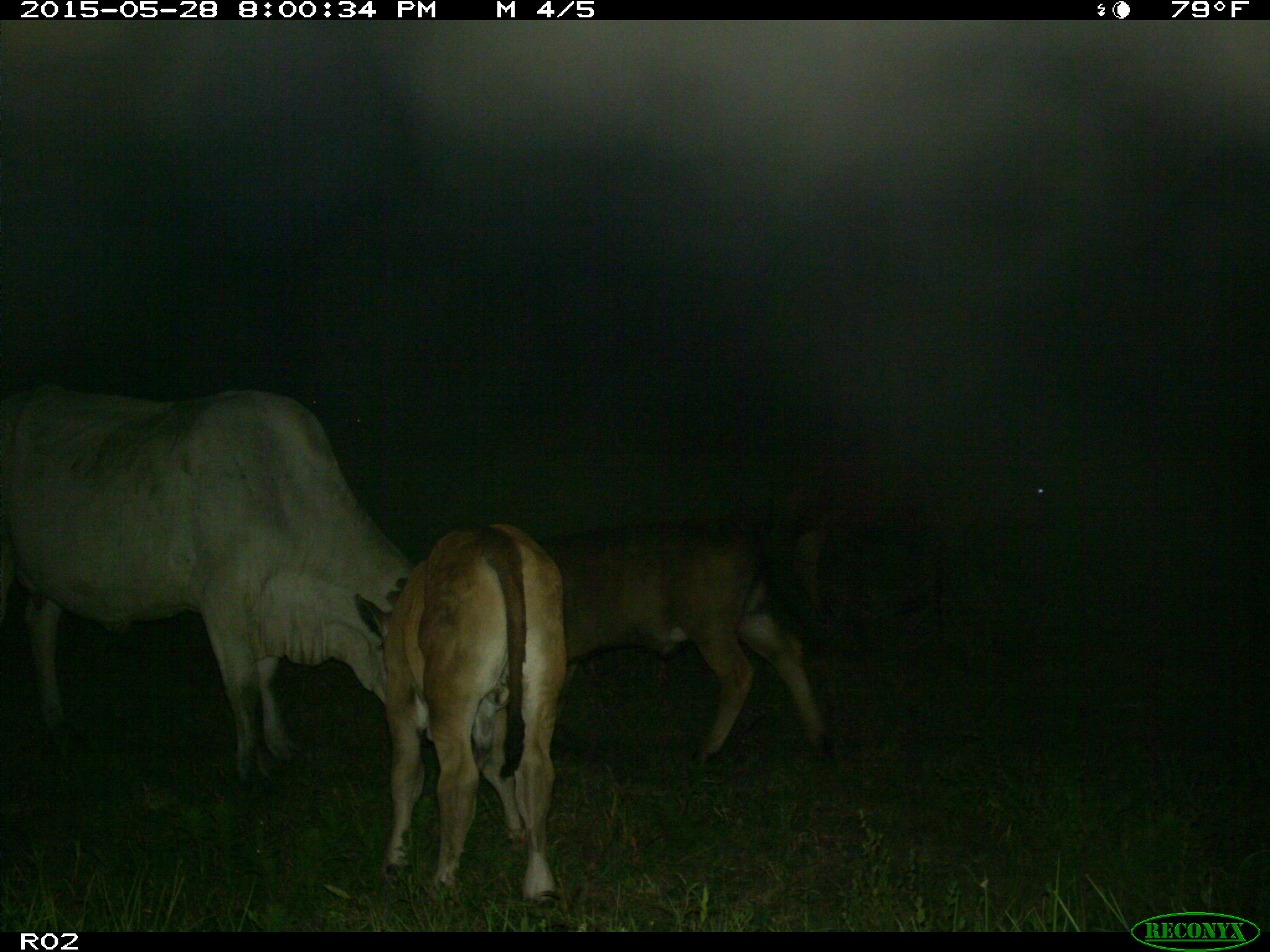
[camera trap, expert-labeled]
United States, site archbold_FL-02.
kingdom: Animalia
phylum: Chordata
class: Mammalia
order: Artiodactyla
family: Bovidae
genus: Bos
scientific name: Bos taurus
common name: domestic cow